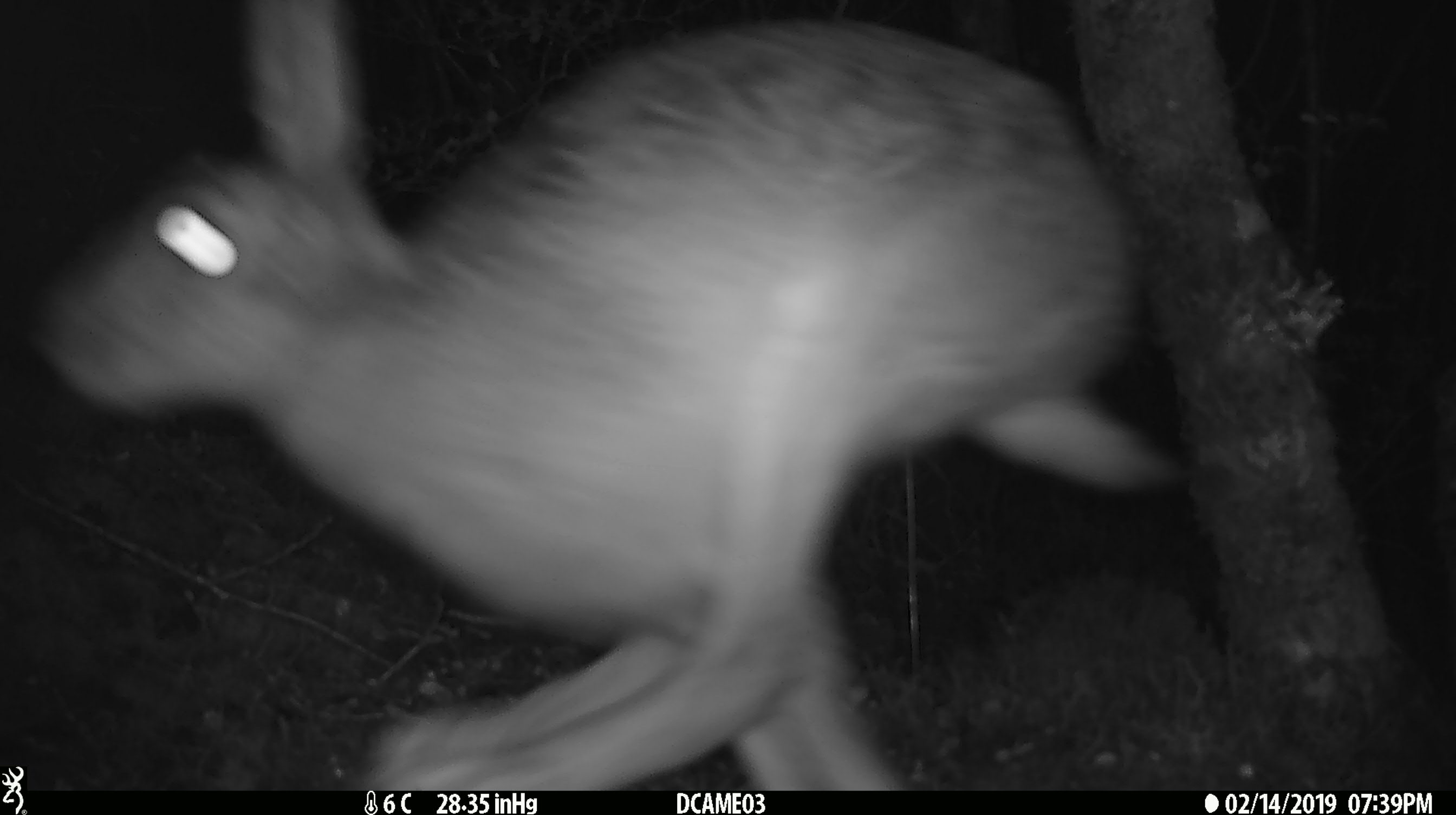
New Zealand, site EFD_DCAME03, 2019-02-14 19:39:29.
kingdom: Animalia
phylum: Chordata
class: Mammalia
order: Lagomorpha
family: Leporidae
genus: Lepus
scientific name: Lepus europaeus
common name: brown hare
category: hare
Hare (brown hare) (Lepus europaeus).